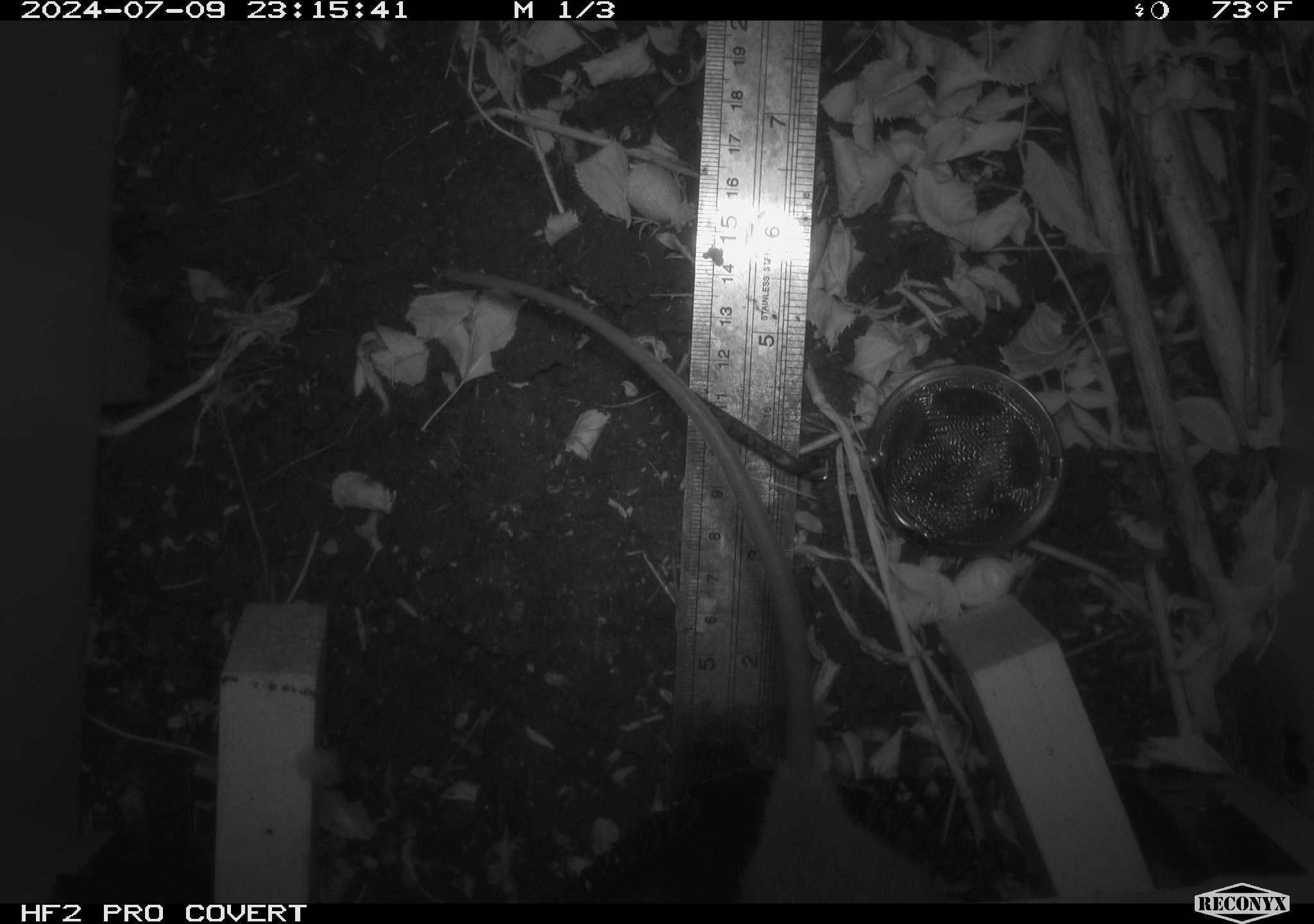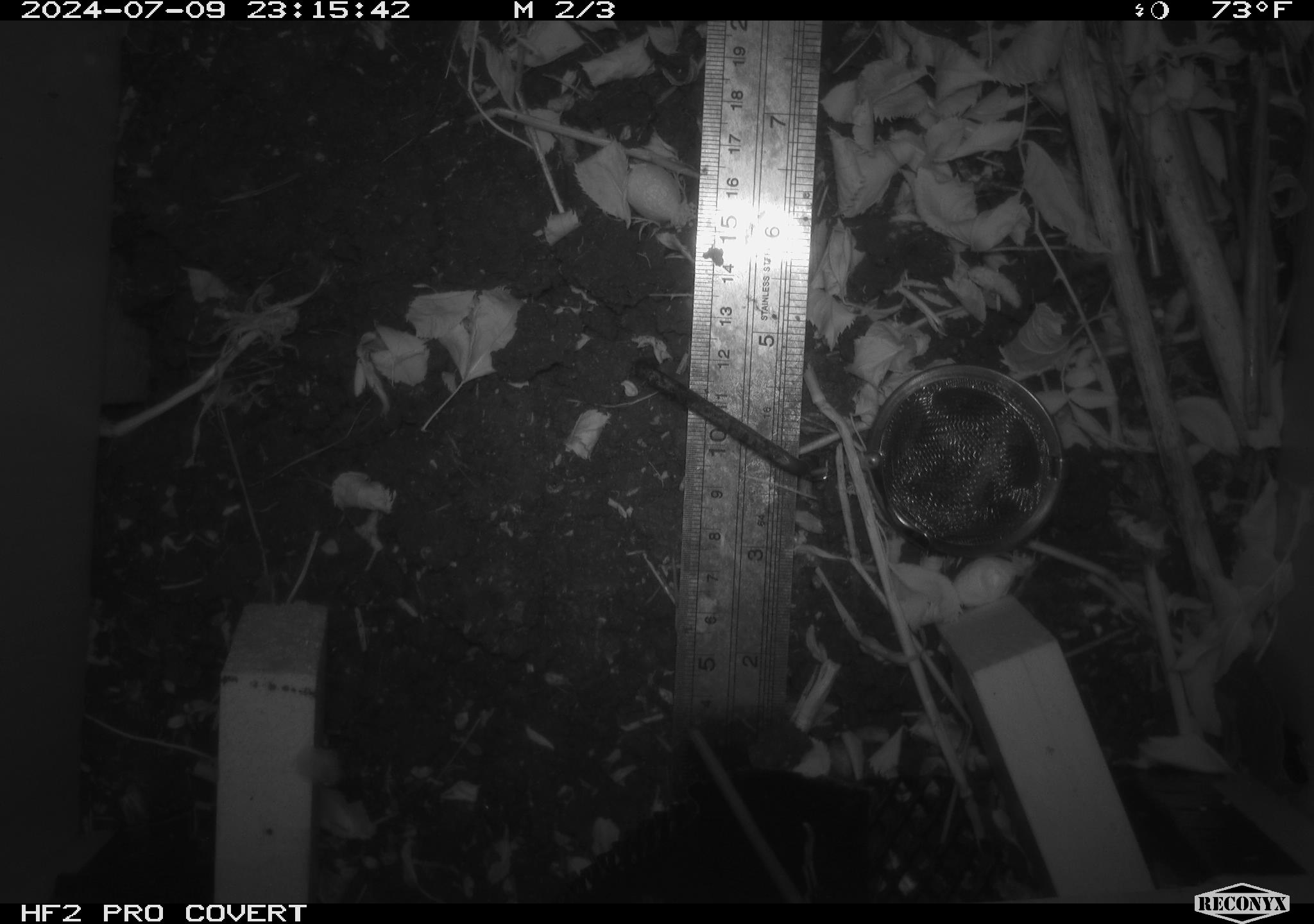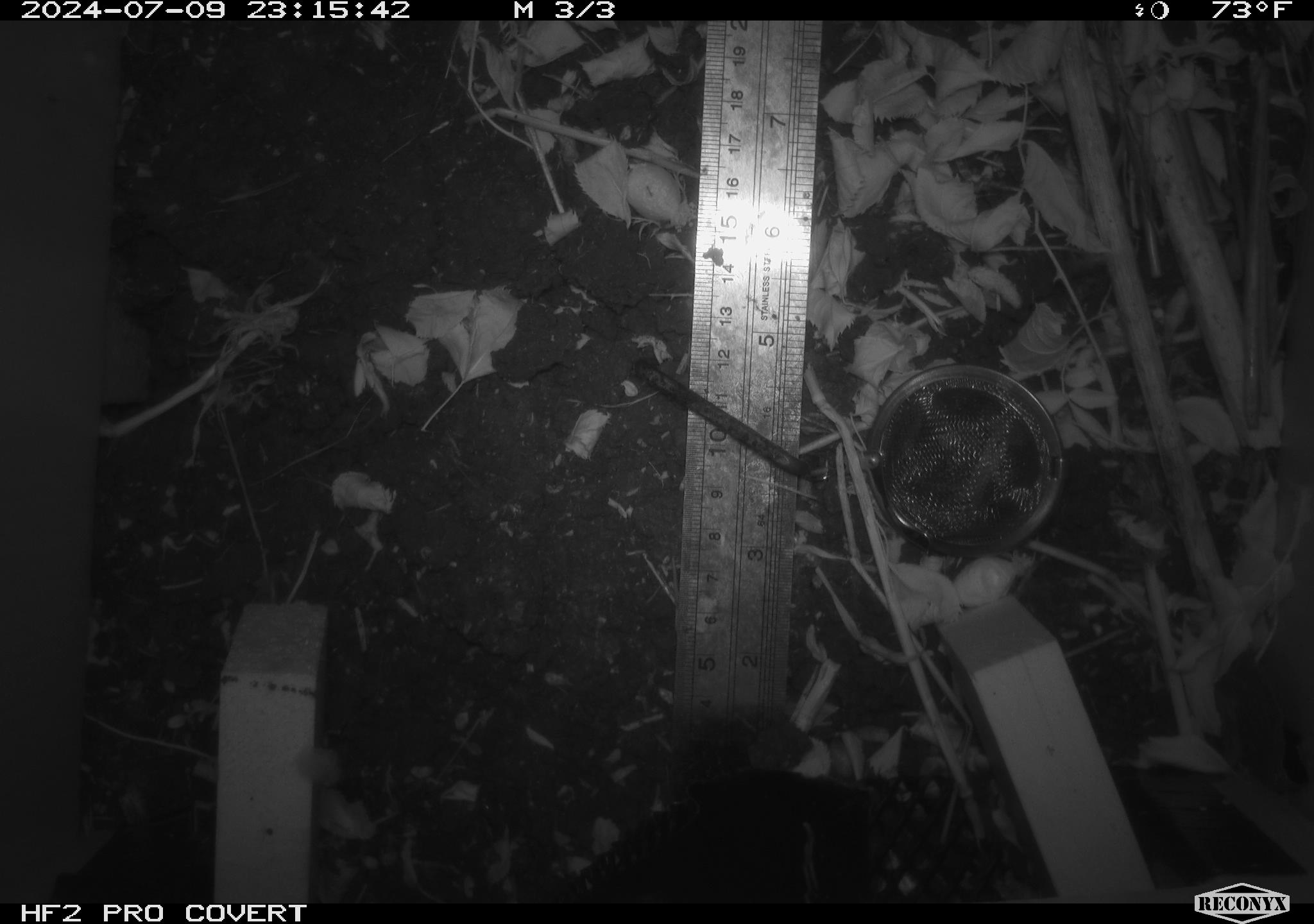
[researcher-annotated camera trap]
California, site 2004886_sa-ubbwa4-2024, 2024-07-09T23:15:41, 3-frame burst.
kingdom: Animalia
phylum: Chordata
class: Mammalia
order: Rodentia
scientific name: Rodentia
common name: woodrat or rat or mouse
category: woodrat or rat or mouse species